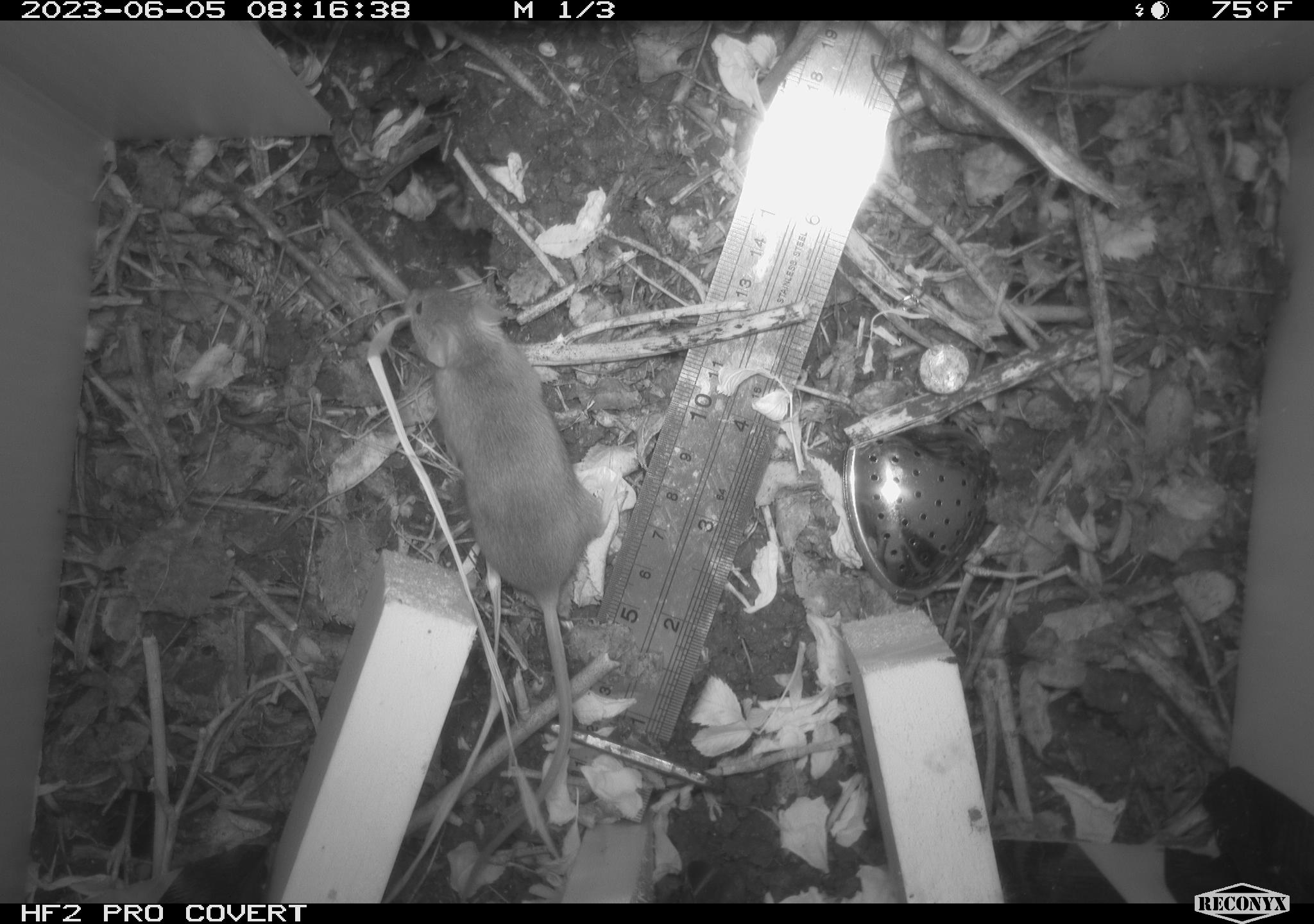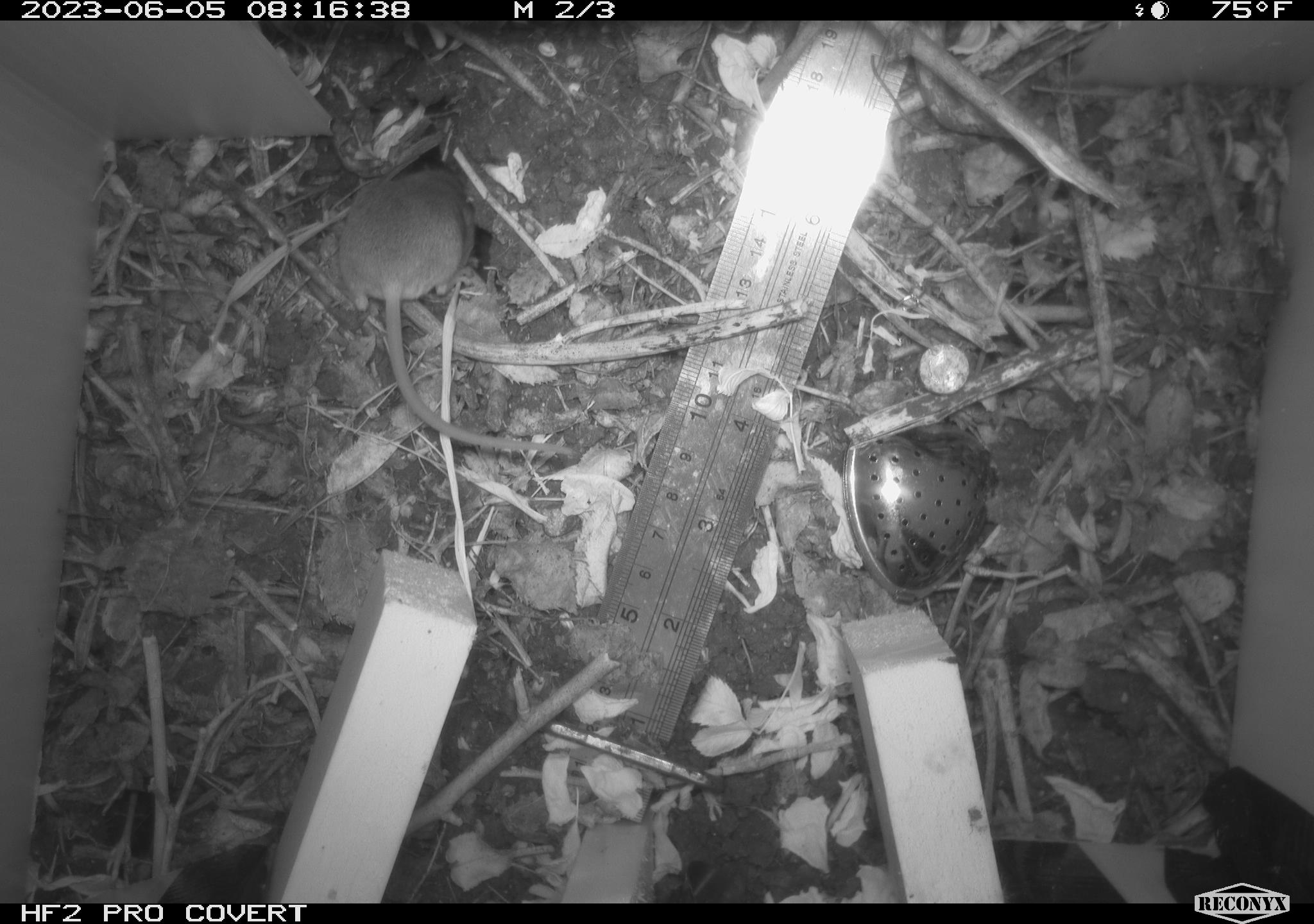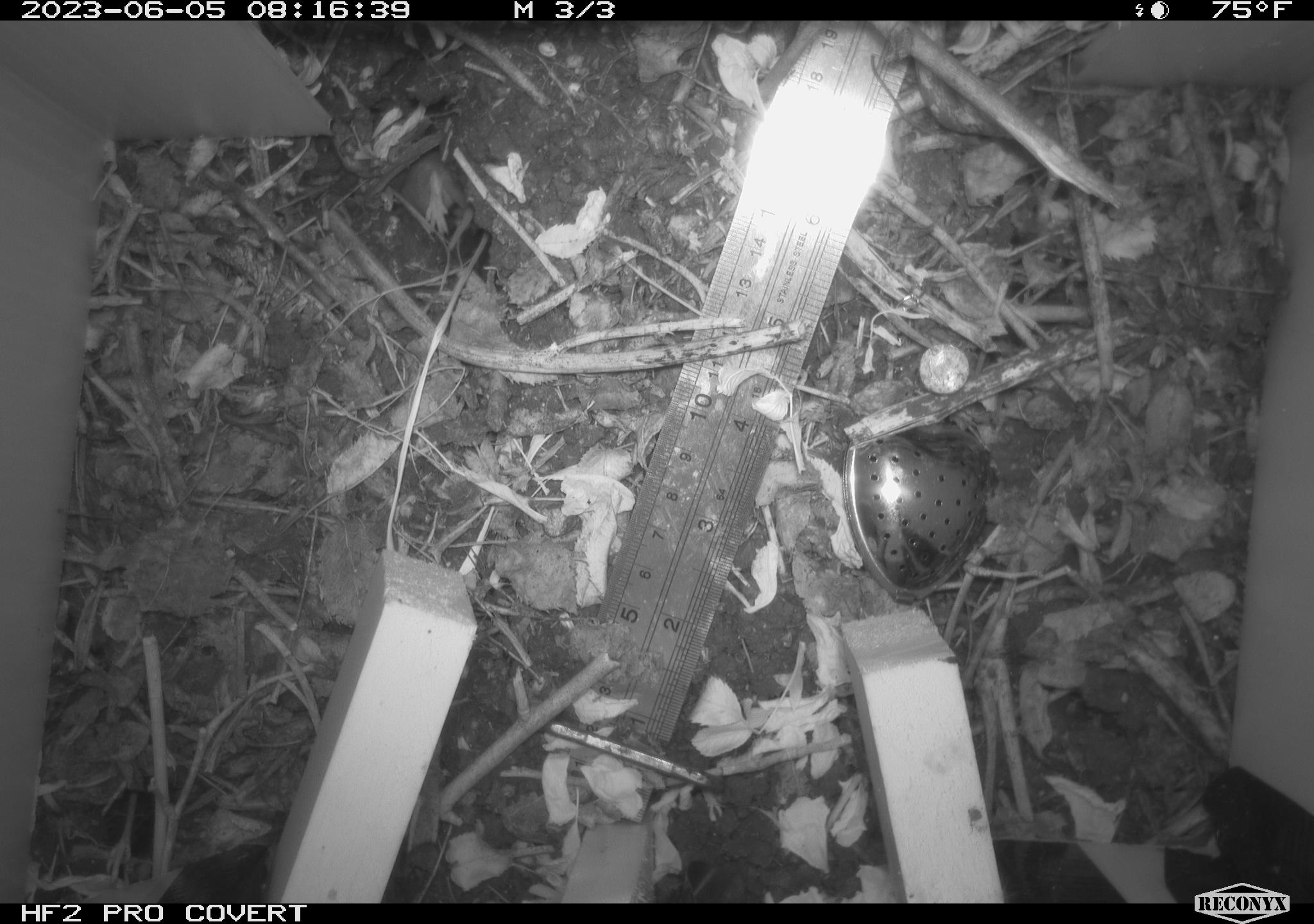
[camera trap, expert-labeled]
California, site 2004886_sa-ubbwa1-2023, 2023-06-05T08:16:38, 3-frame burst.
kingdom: Animalia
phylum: Chordata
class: Mammalia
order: Rodentia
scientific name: Rodentia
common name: rodent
Rodent (Rodentia).